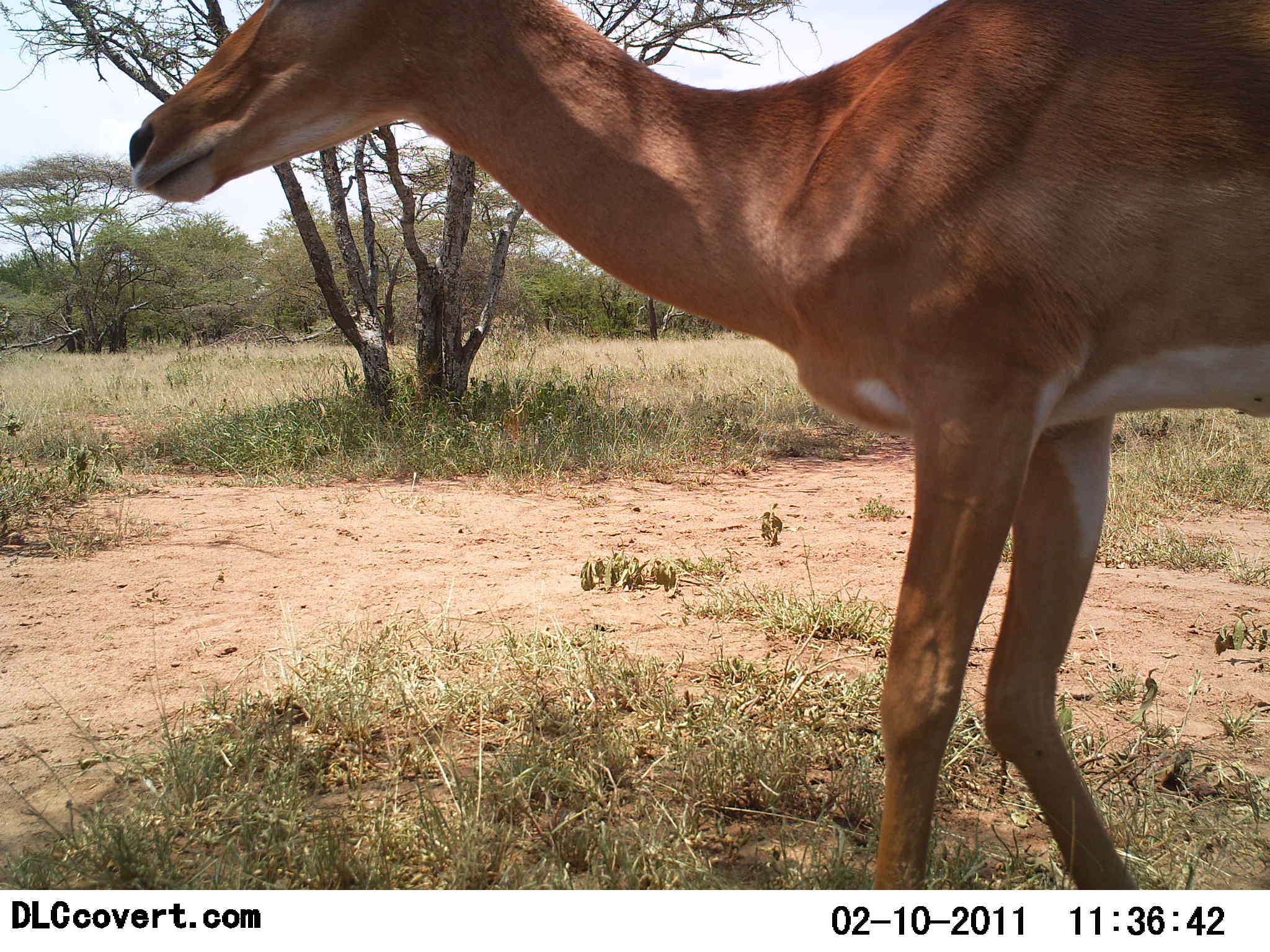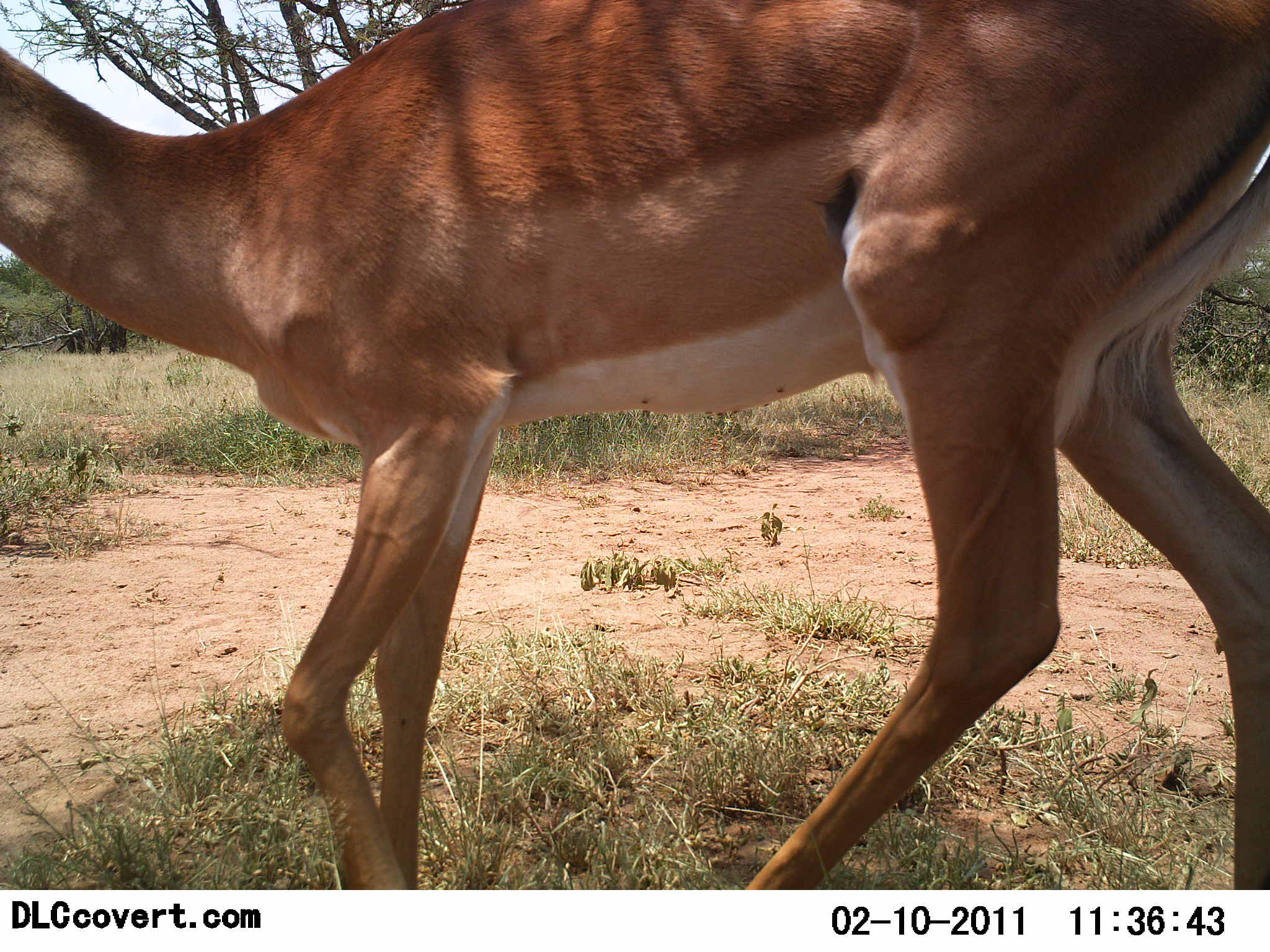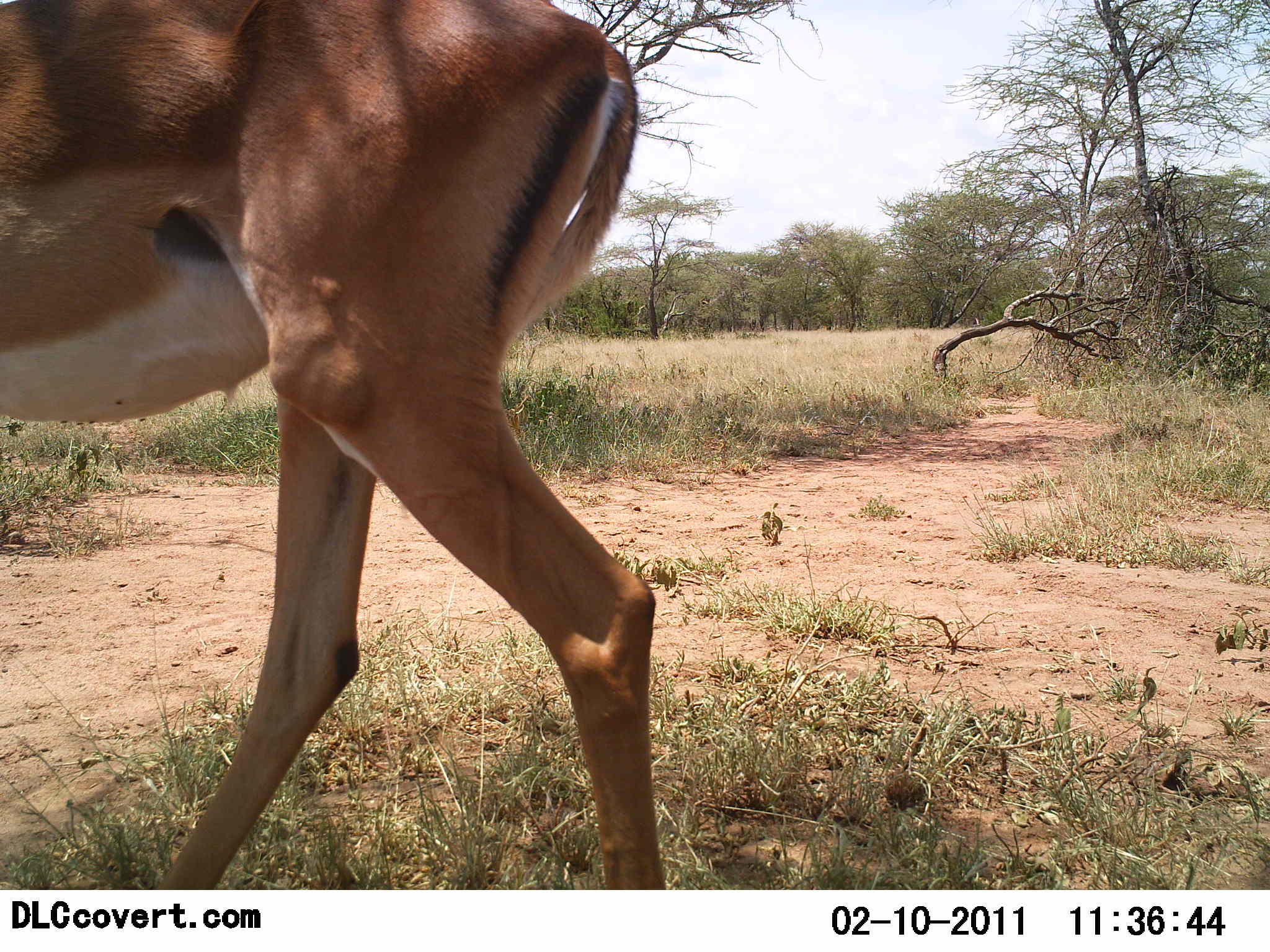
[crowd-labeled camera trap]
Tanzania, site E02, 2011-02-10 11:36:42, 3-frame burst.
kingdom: Animalia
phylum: Chordata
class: Mammalia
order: Artiodactyla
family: Bovidae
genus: Aepyceros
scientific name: Aepyceros melampus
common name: impala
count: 1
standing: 10%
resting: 0%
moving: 100%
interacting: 0%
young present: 0%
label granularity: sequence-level